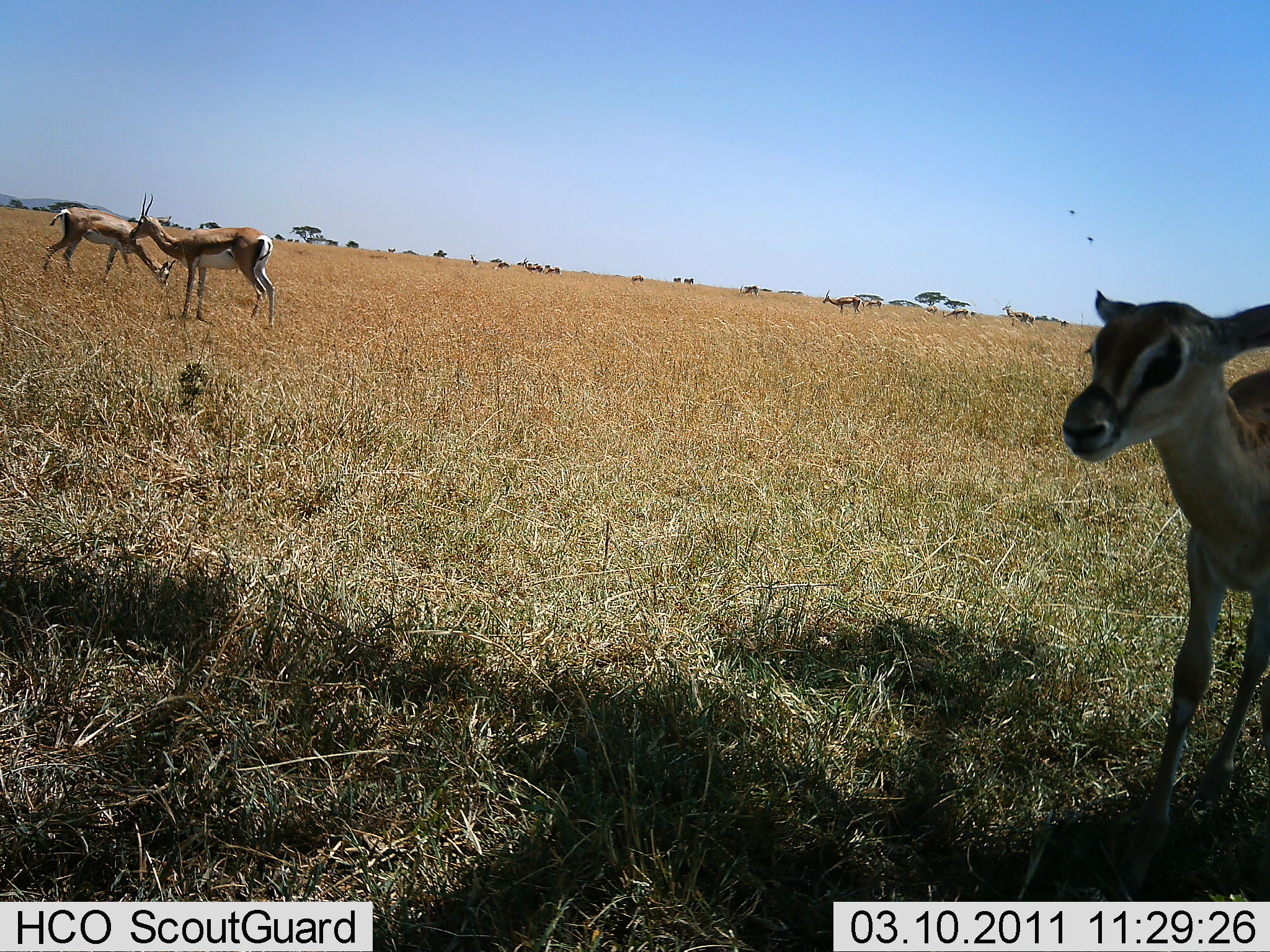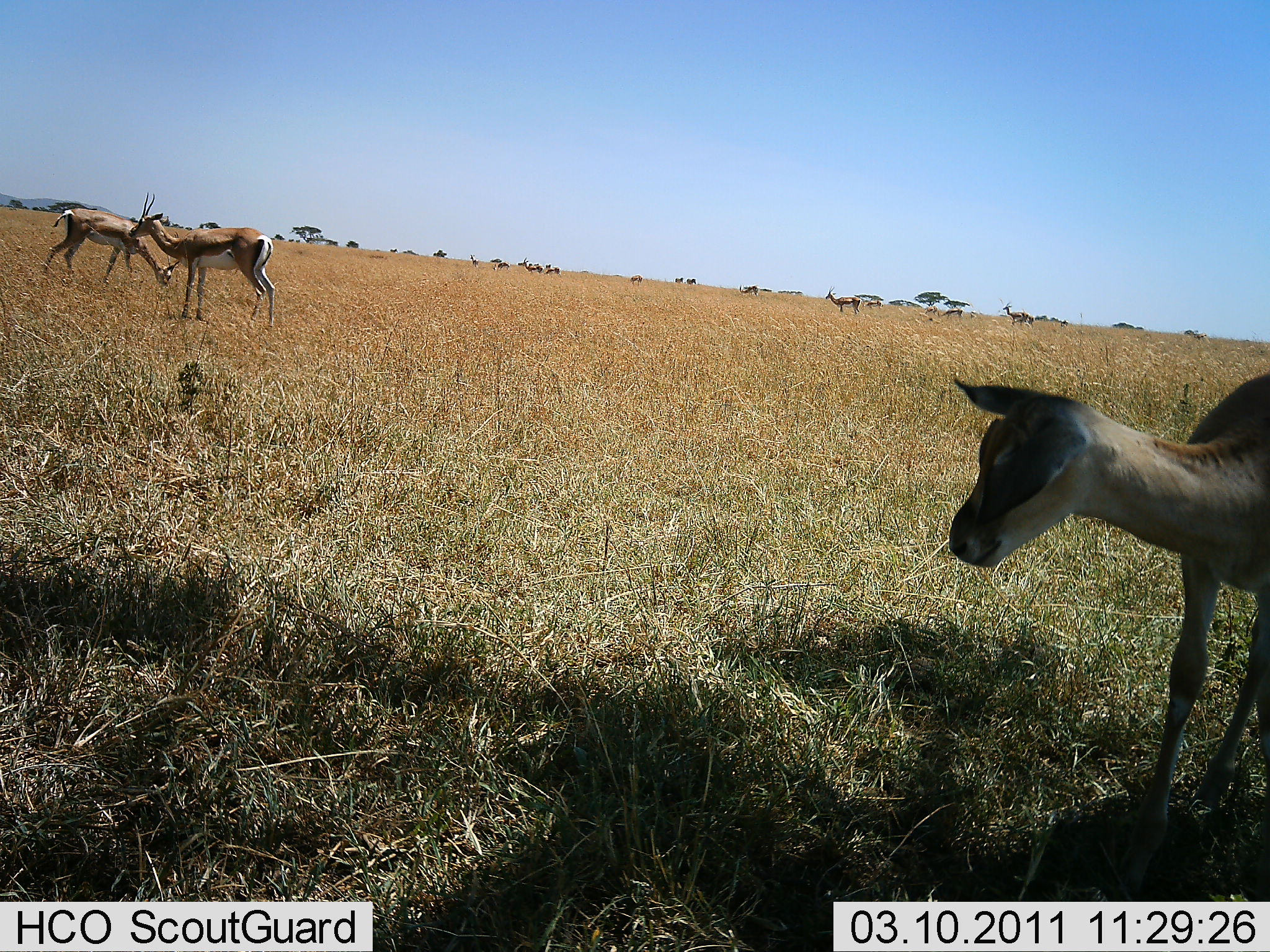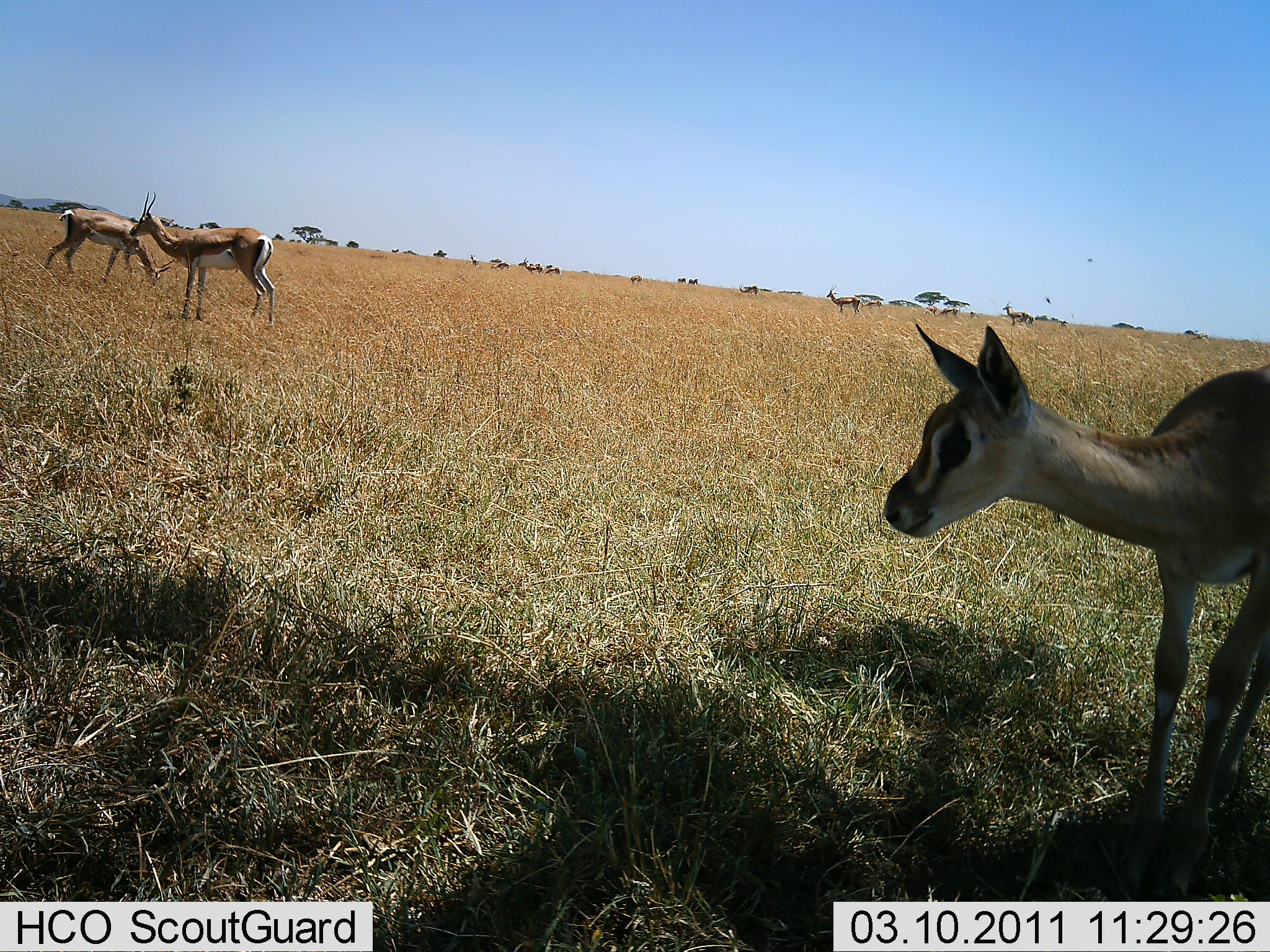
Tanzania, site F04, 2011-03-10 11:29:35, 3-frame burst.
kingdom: Animalia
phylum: Chordata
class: Mammalia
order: Artiodactyla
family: Bovidae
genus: Eudorcas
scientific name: Eudorcas thomsonii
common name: thomson's gazelle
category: gazellethomsons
Gazellethomsons (thomson's gazelle) (Eudorcas thomsonii), count 3. Behavior (volunteer vote fractions): standing 93%, resting 14%, moving 7%, interacting 0%. Young present (vote fraction): 57%. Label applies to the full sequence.